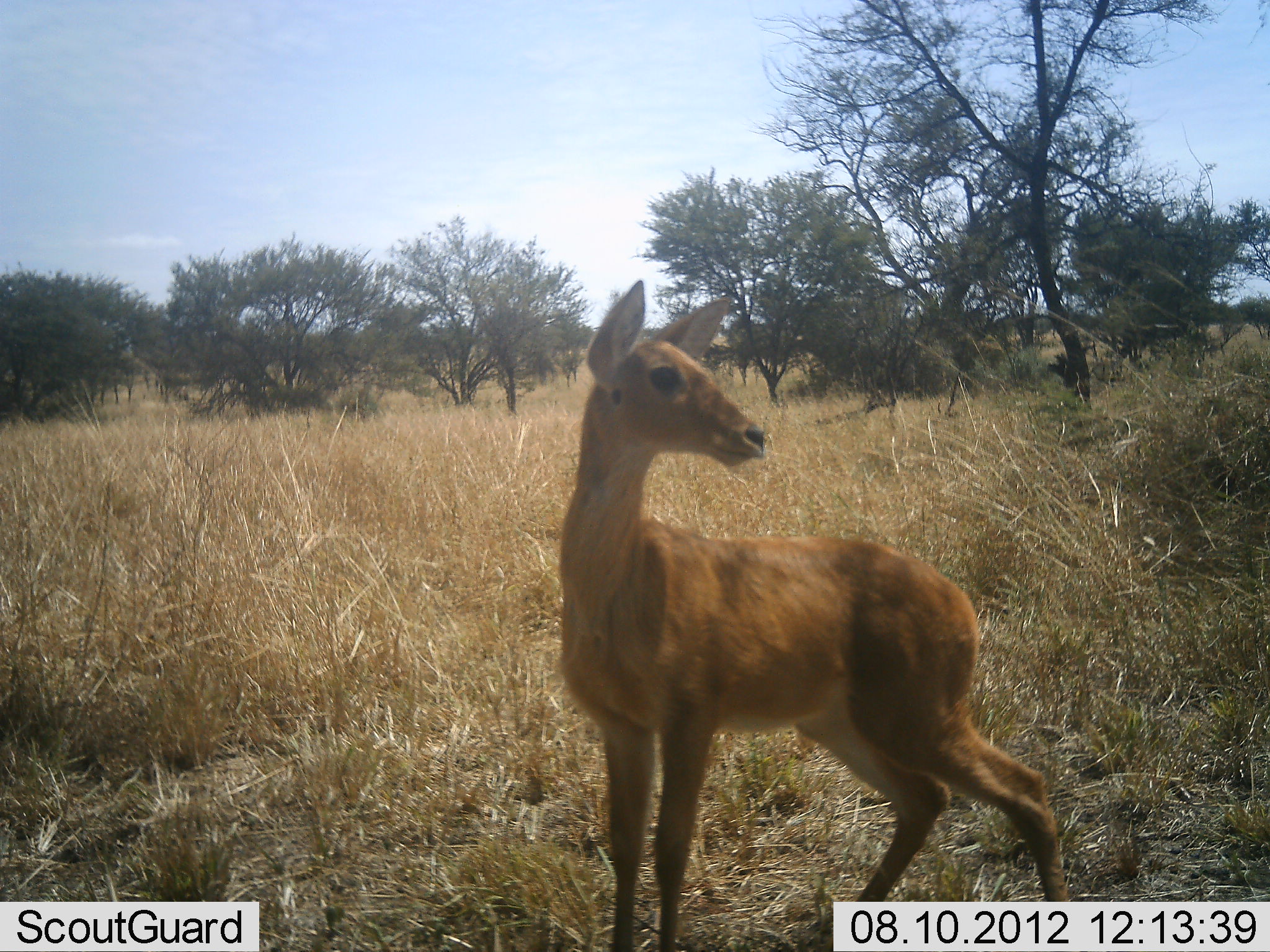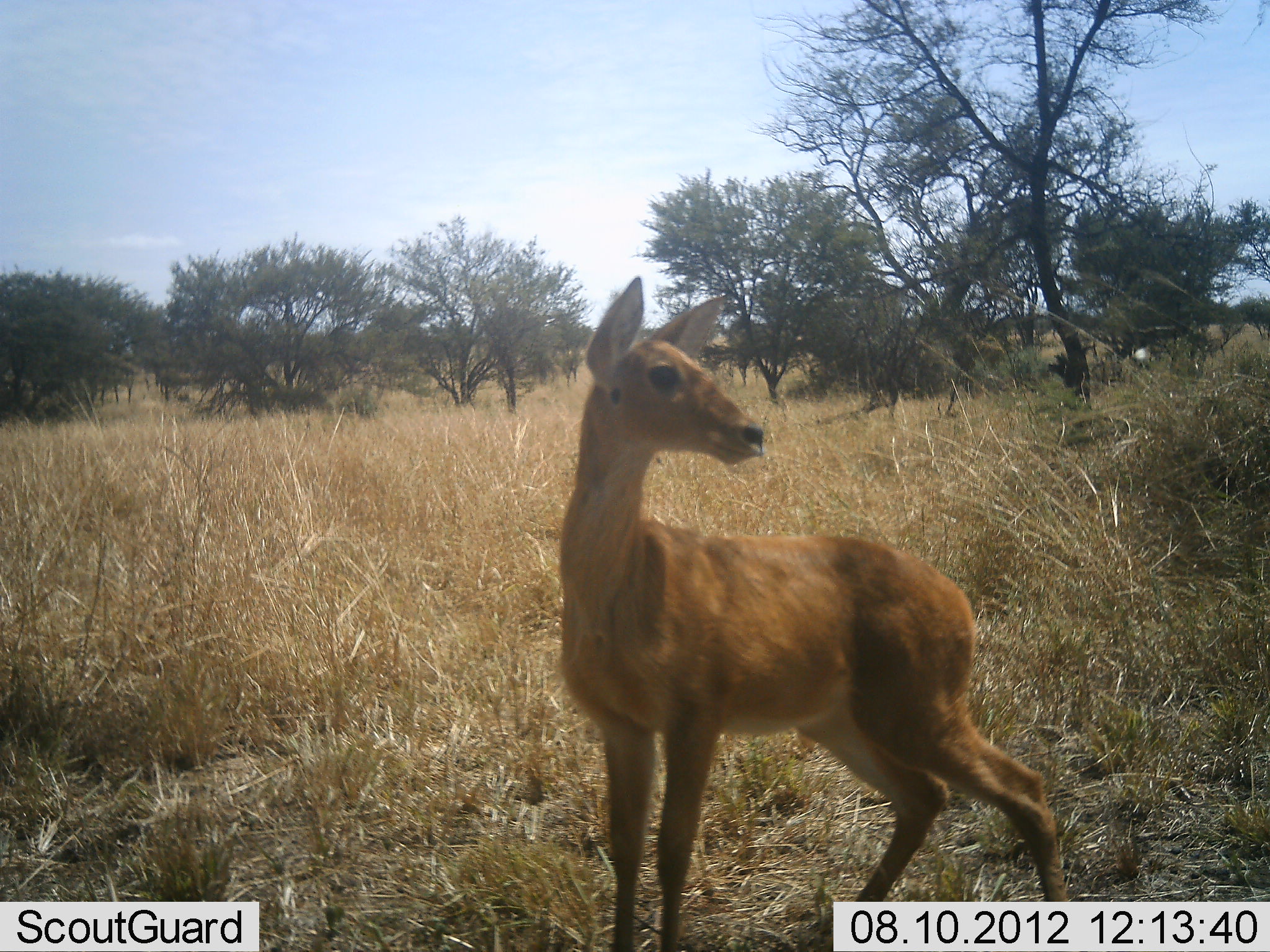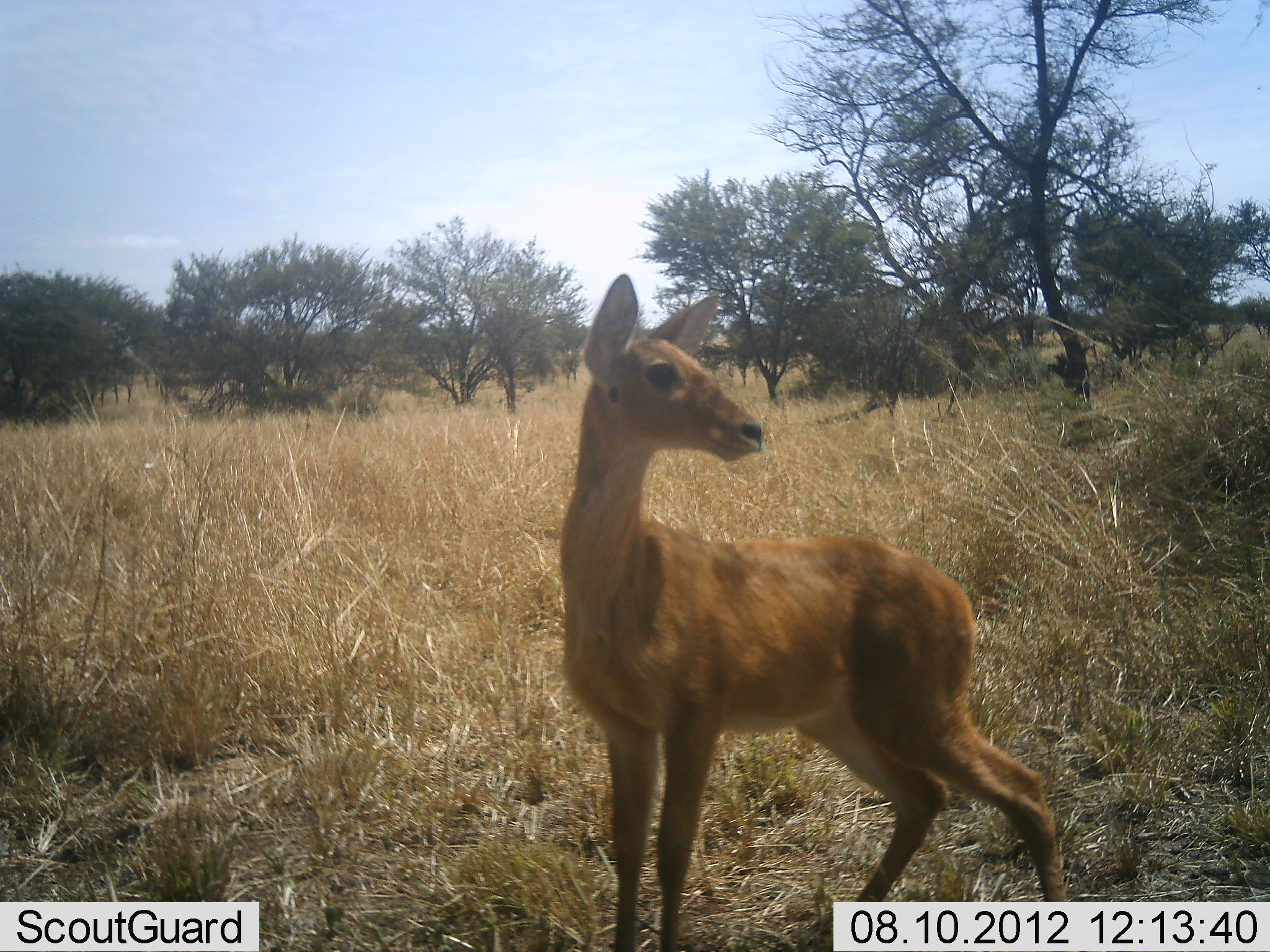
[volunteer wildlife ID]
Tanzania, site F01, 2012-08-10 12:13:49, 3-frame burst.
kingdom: Animalia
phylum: Chordata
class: Mammalia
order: Artiodactyla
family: Bovidae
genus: Redunca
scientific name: Redunca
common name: reedbuck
Reedbuck (Redunca), count 1. Behavior (volunteer vote fractions): standing 100%, resting 0%, moving 0%, interacting 0%. Young present (vote fraction): 0%. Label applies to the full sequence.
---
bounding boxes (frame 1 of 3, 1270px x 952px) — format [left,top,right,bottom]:
animal: [557,281,1079,952]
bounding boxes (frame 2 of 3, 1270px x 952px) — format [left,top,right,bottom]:
animal: [557,275,1079,952]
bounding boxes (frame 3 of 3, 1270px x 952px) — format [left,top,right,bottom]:
animal: [557,275,1079,952]